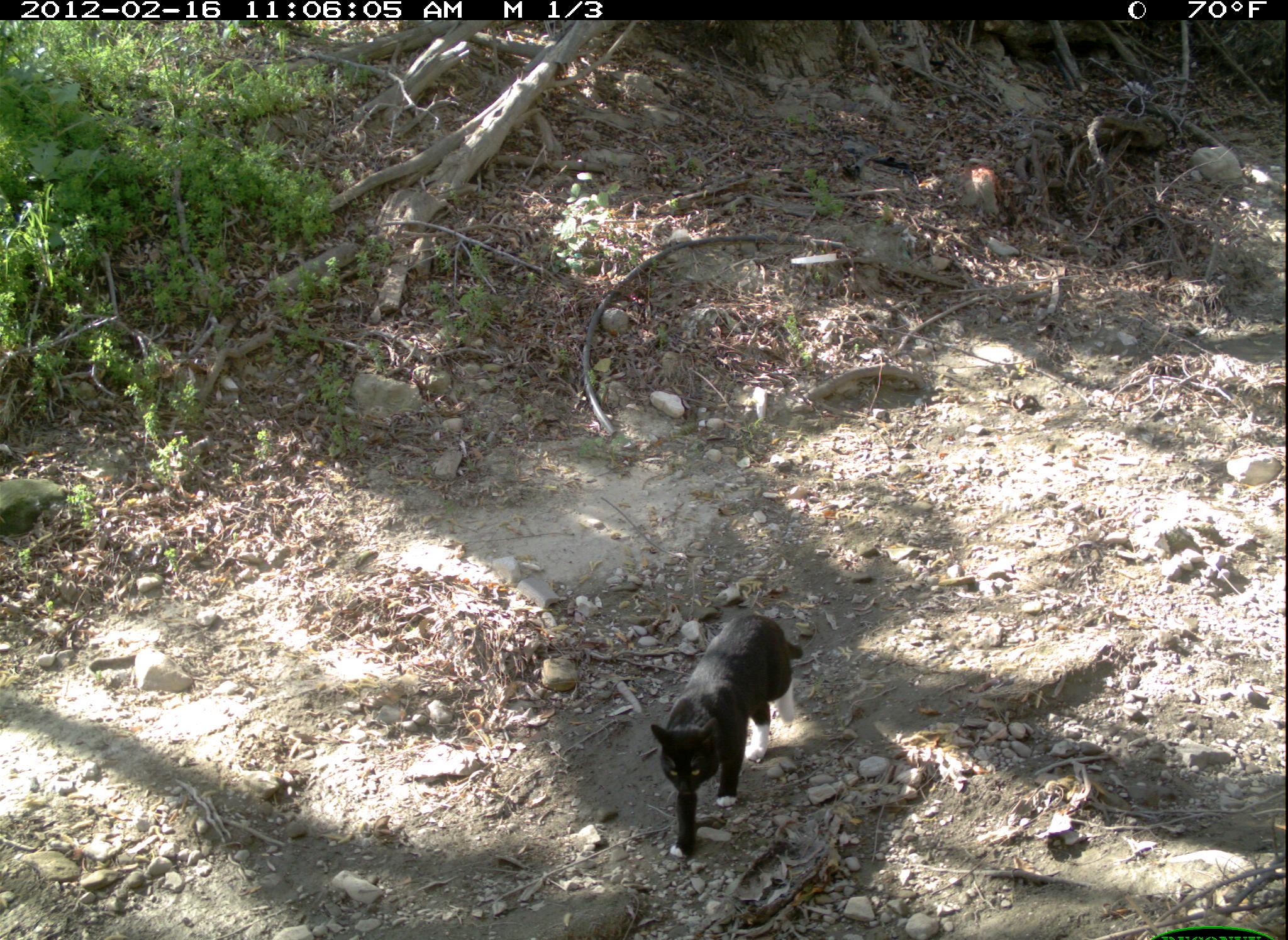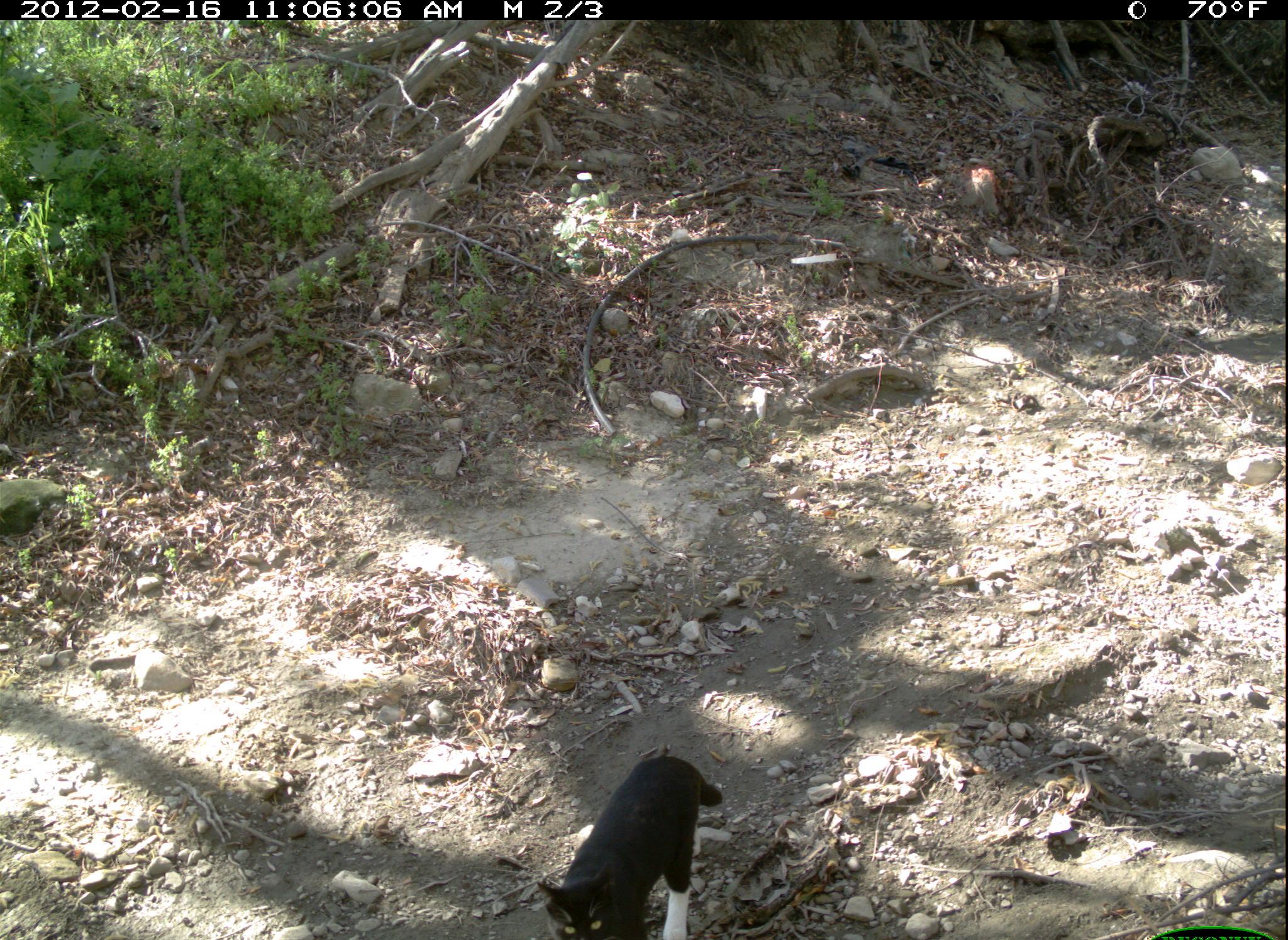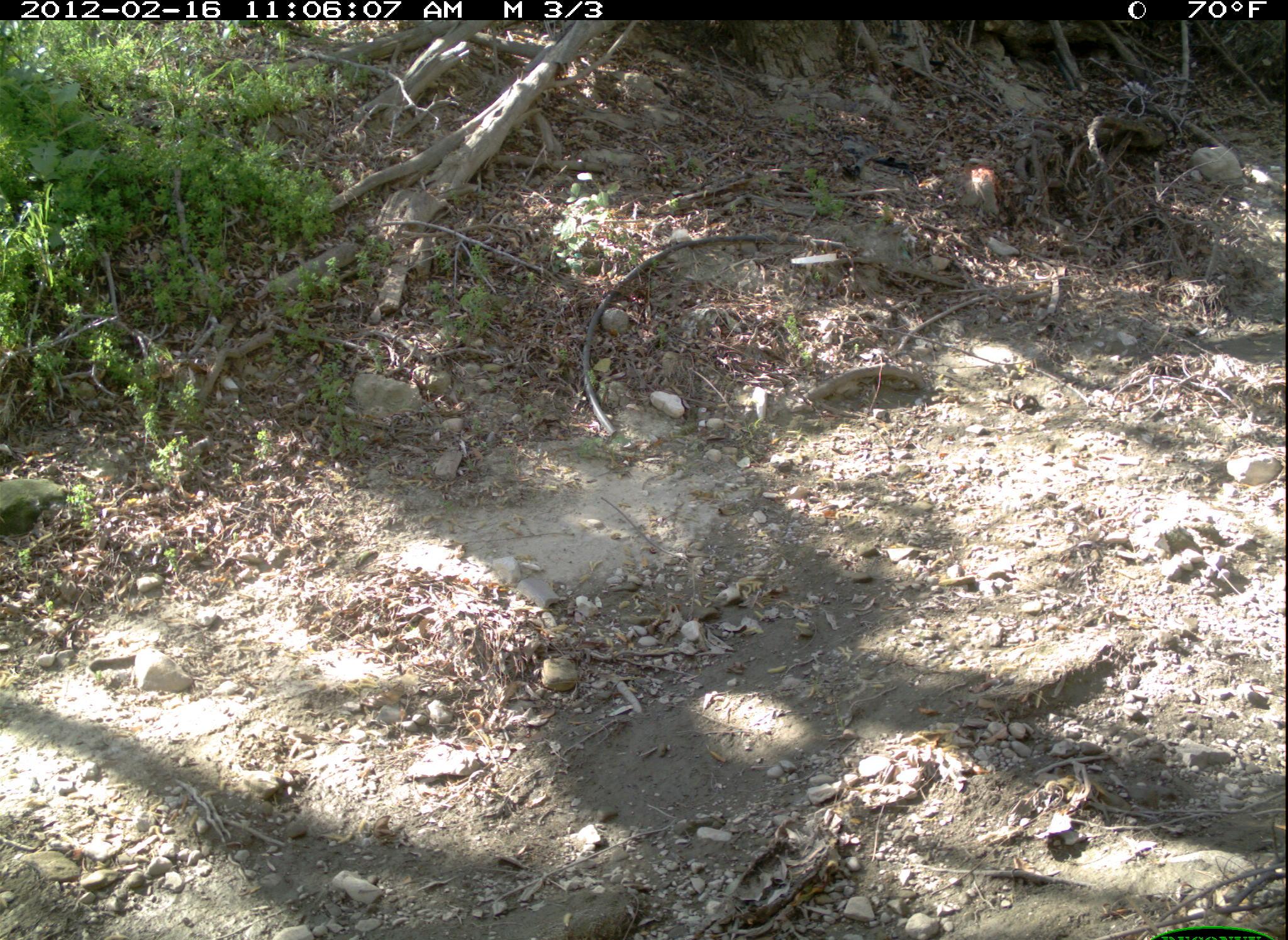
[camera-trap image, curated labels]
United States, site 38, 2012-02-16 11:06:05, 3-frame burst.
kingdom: Animalia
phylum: Chordata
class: Mammalia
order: Carnivora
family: Felidae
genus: Felis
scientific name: Felis catus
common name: cat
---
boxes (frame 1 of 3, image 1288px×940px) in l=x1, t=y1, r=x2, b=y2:
cat: l=631, t=598, r=819, b=878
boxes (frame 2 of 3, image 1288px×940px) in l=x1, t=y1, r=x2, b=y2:
cat: l=512, t=739, r=750, b=933